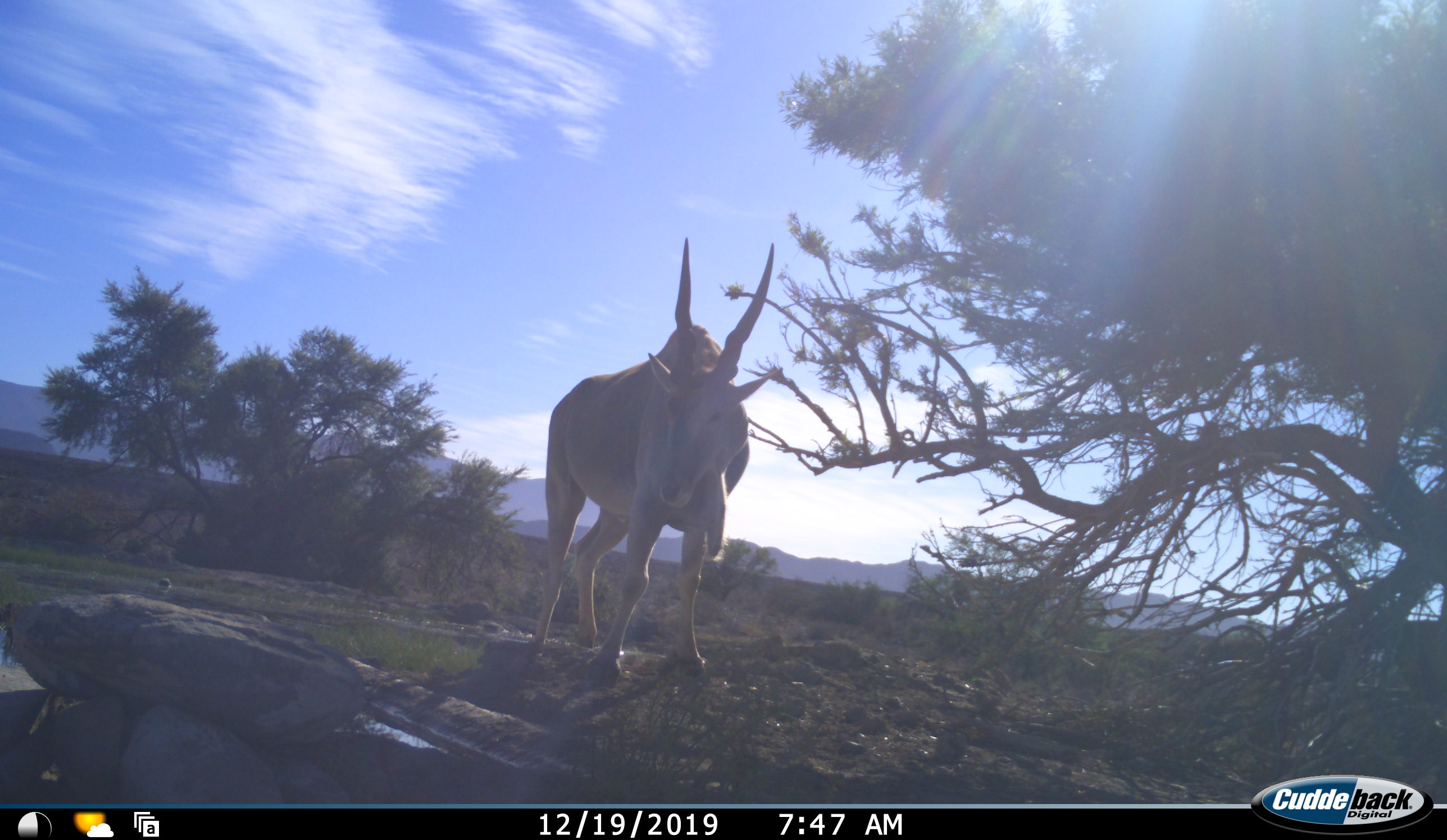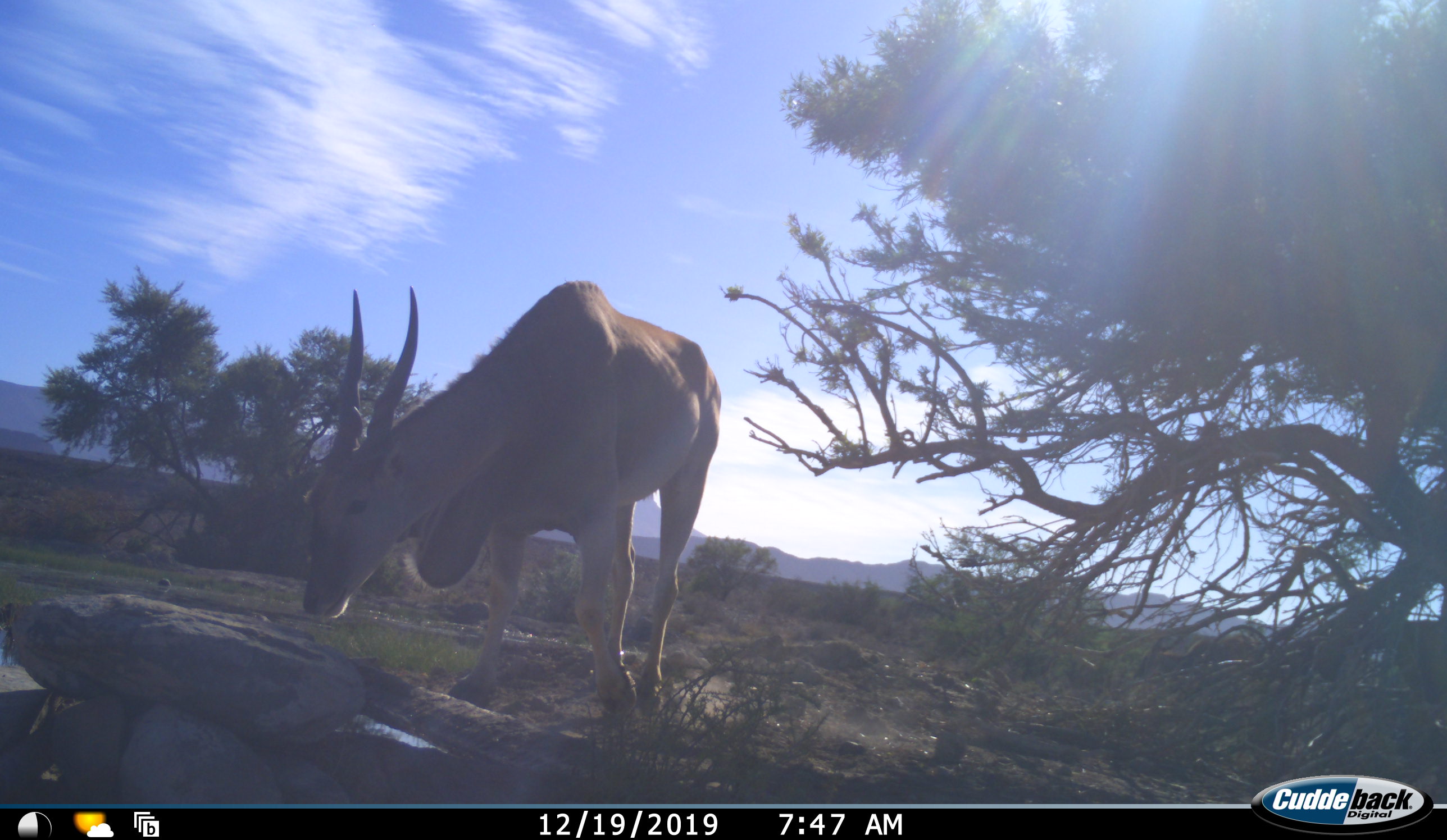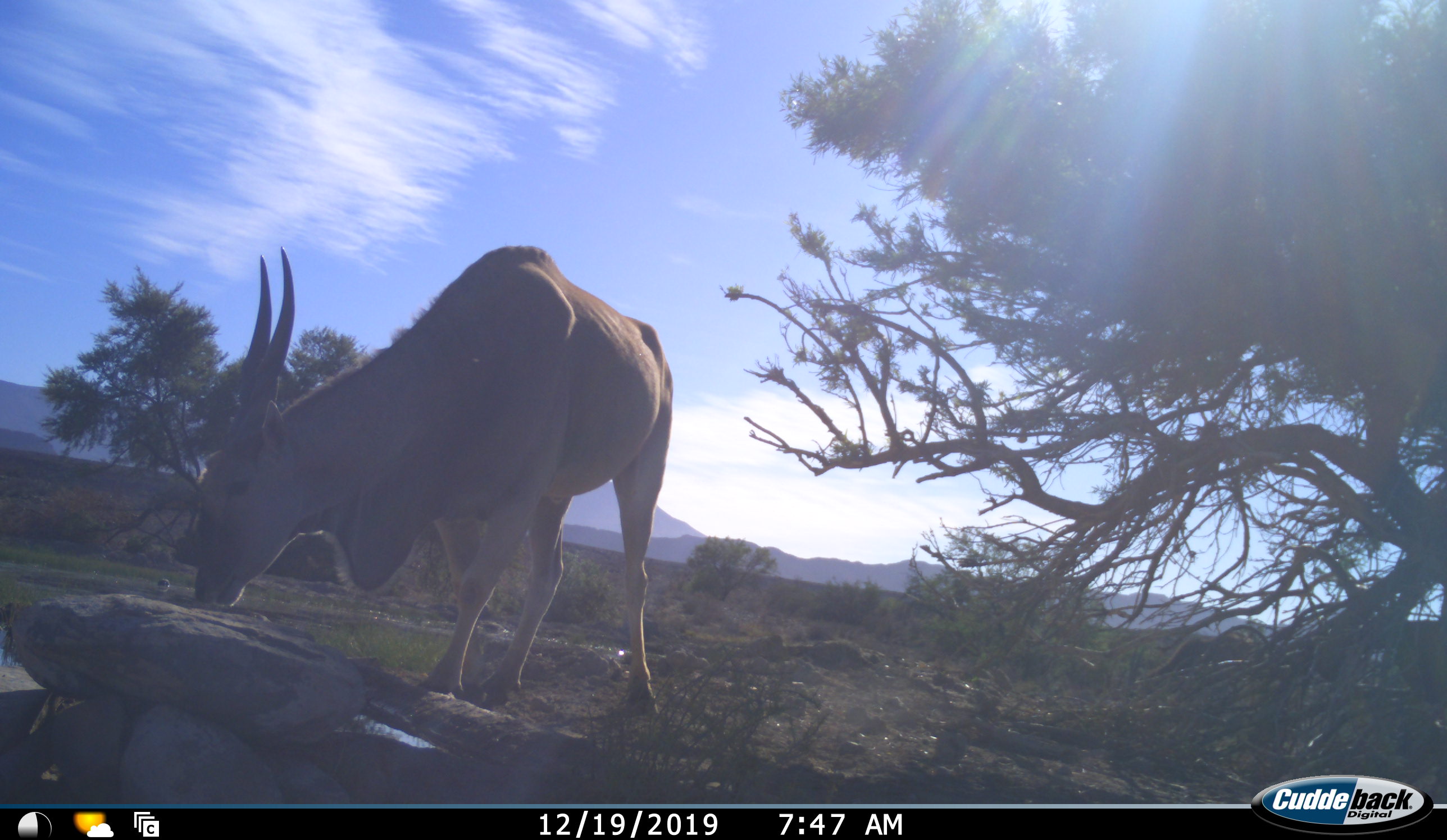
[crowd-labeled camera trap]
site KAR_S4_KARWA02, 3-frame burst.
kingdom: Animalia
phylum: Chordata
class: Mammalia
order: Artiodactyla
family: Bovidae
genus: Tragelaphus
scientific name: Tragelaphus oryx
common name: eland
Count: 2.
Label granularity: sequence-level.